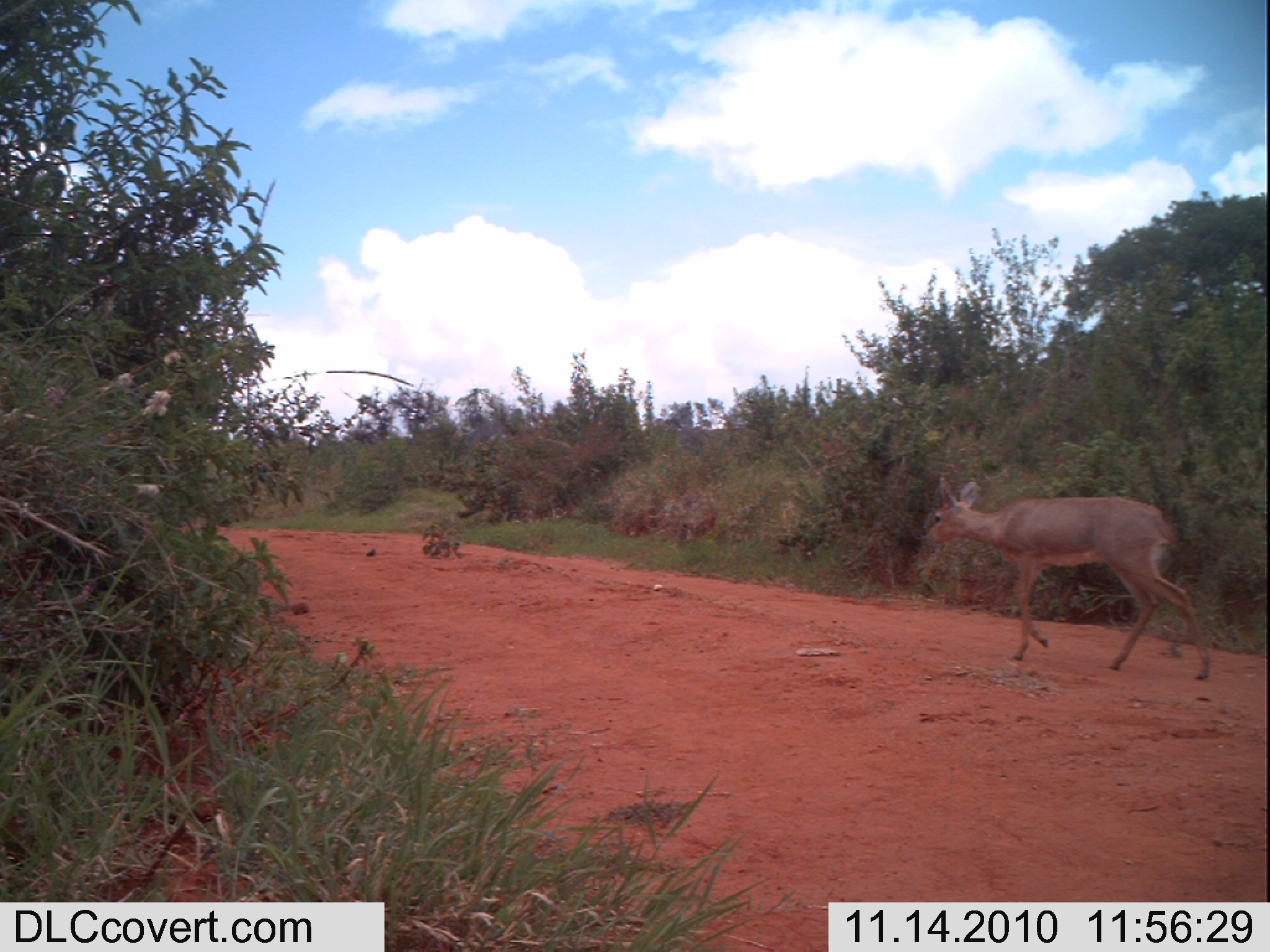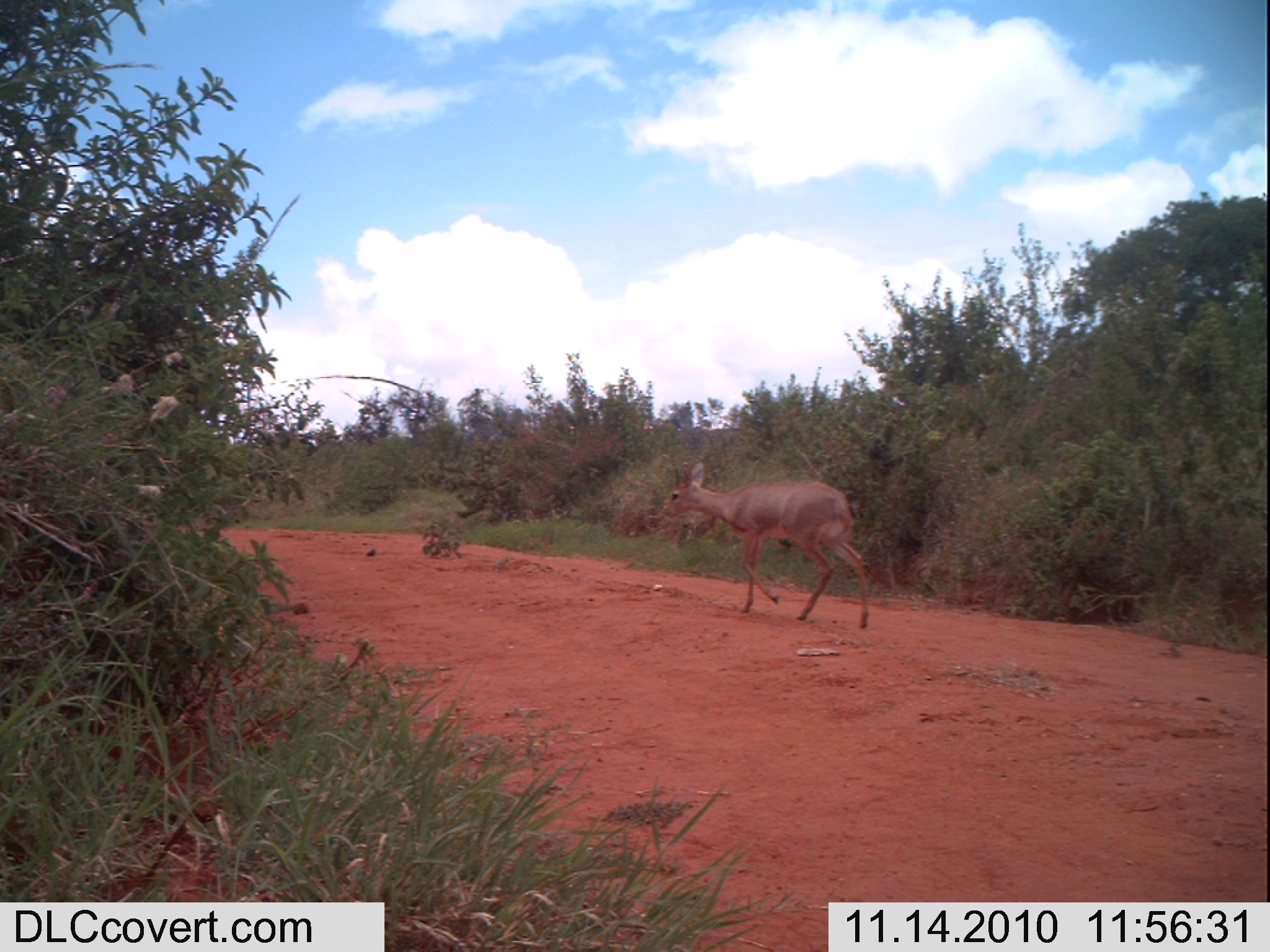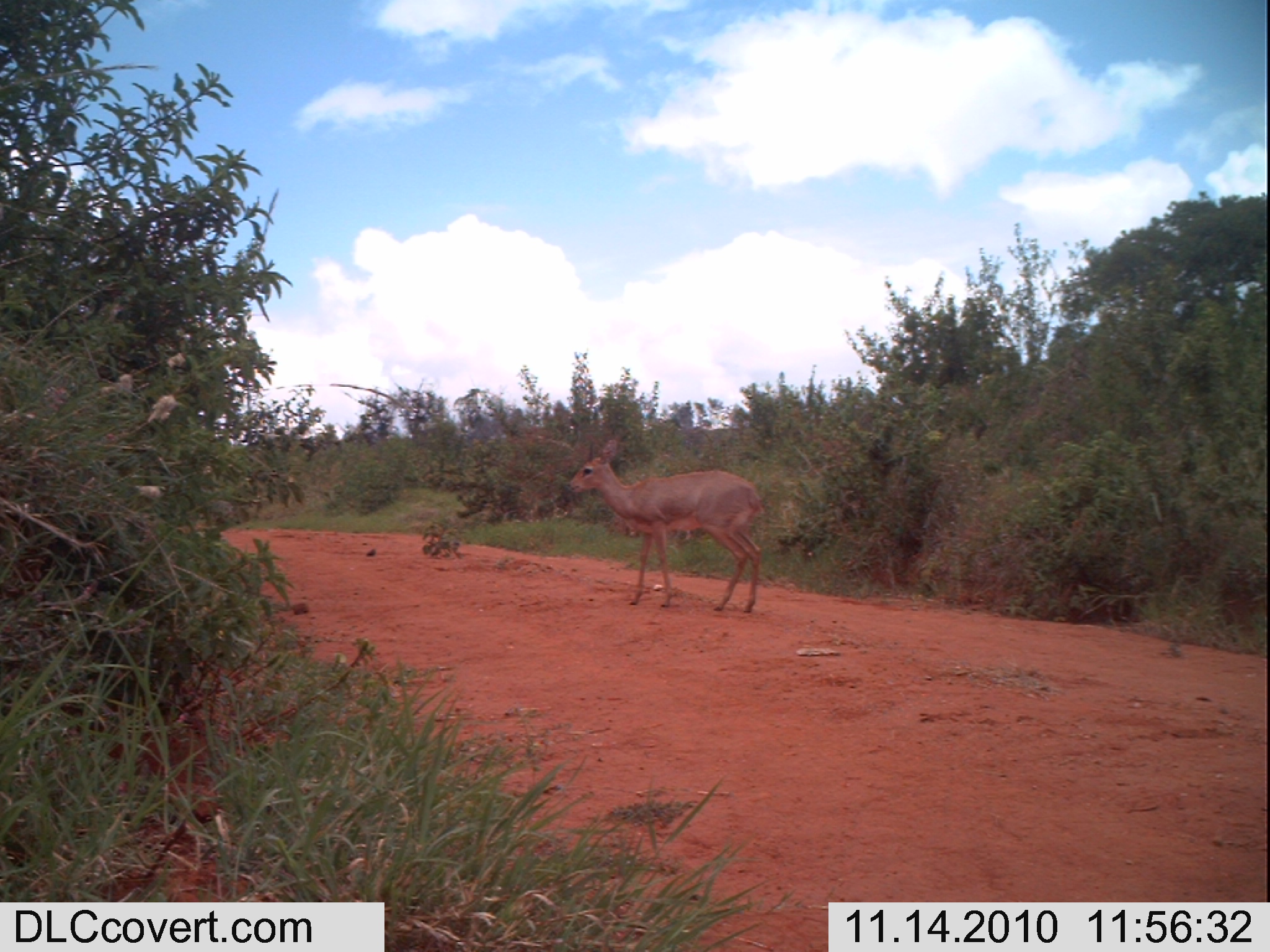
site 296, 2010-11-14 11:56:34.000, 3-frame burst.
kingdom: Animalia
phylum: Chordata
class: Mammalia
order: Artiodactyla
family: Bovidae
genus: Raphicerus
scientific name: Raphicerus campestris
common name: steenbok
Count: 1.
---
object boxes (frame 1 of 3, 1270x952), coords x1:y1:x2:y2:
raphicerus campestris: 919:475:1211:680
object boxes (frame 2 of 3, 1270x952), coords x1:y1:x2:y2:
raphicerus campestris: 661:460:870:629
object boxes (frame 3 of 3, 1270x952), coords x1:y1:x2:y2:
raphicerus campestris: 565:438:768:614